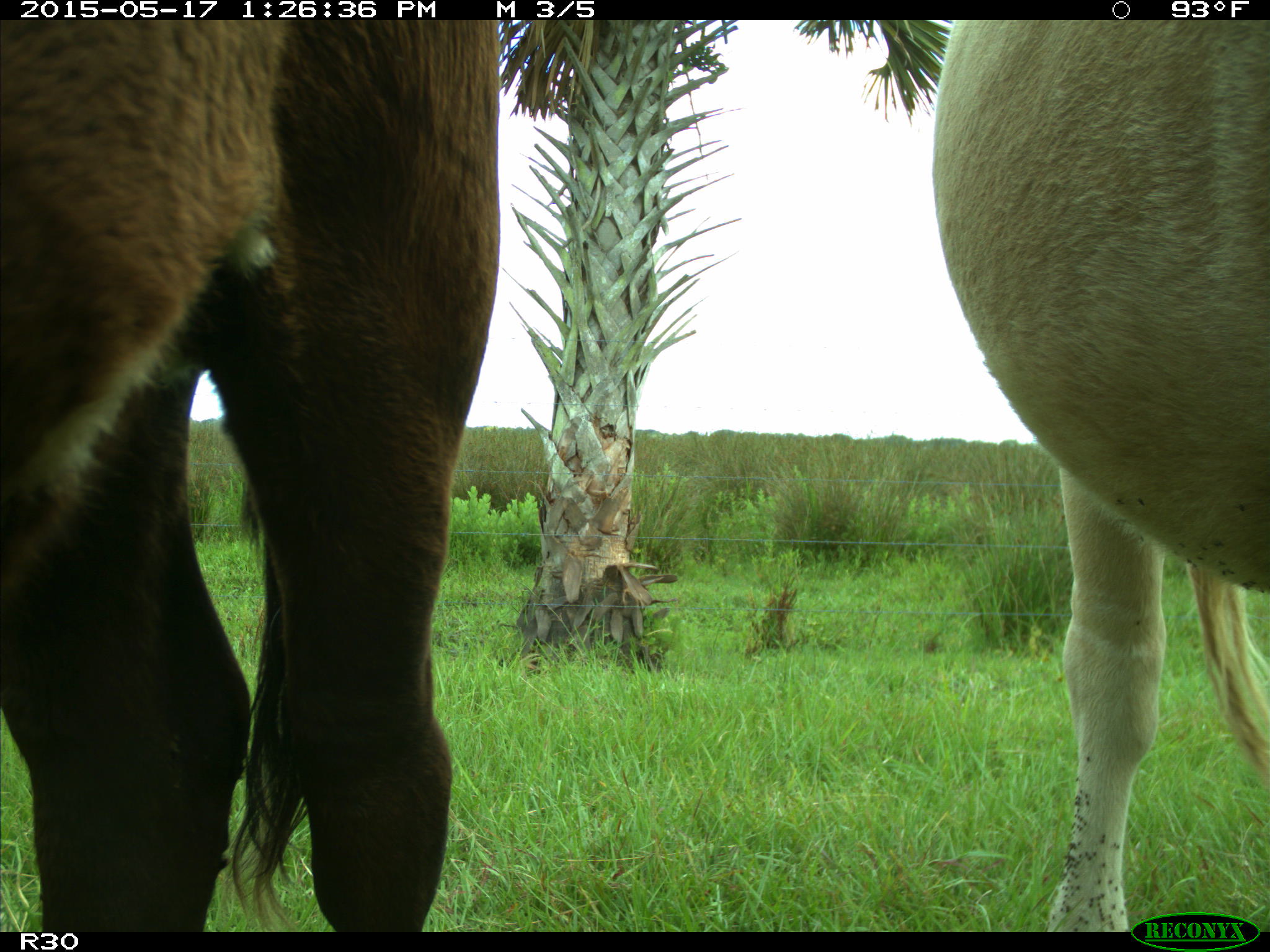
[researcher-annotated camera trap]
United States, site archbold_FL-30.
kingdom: Animalia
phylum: Chordata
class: Mammalia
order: Artiodactyla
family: Bovidae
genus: Bos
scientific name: Bos taurus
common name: domestic cow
Bos taurus (domestic cow).